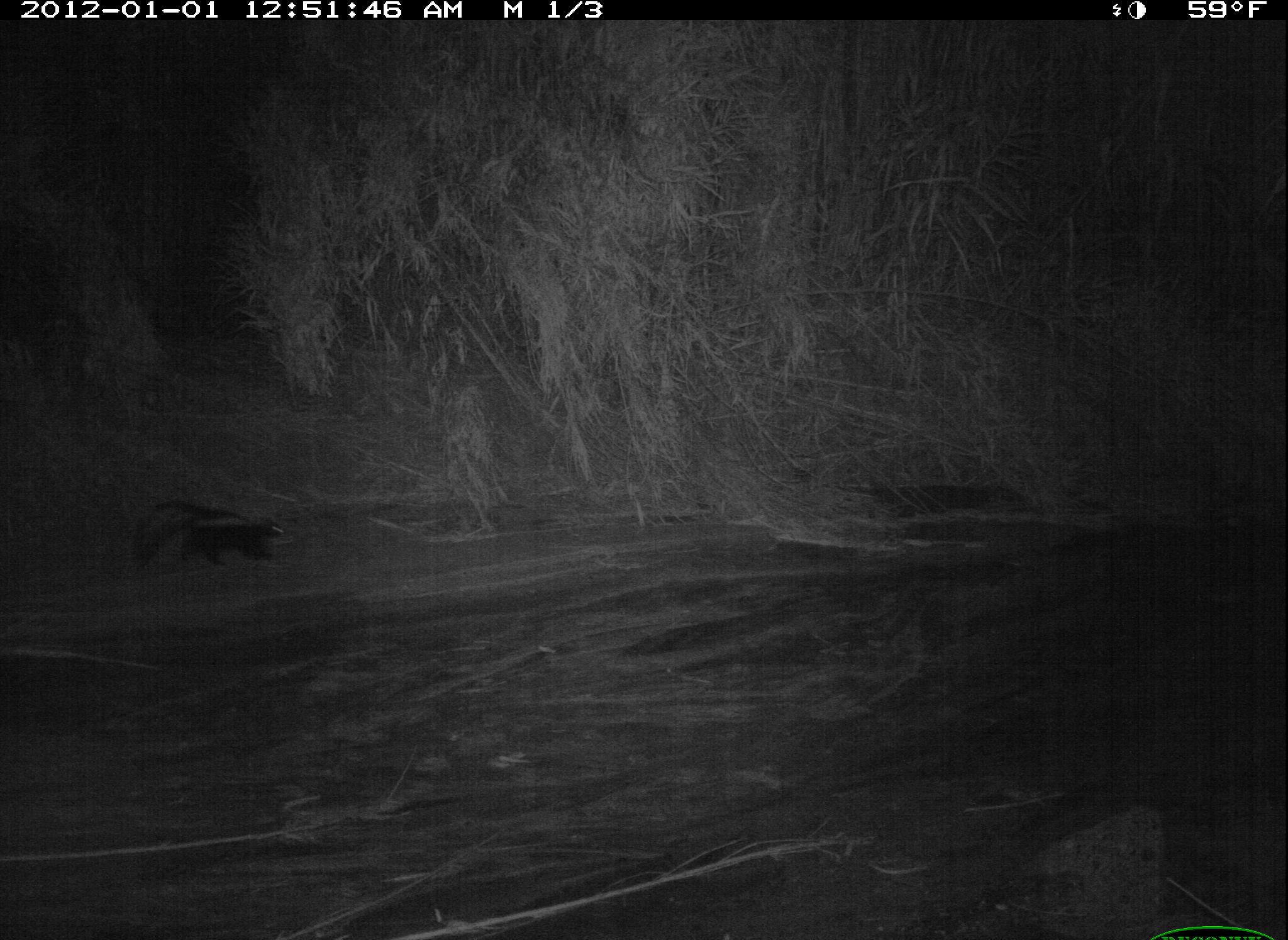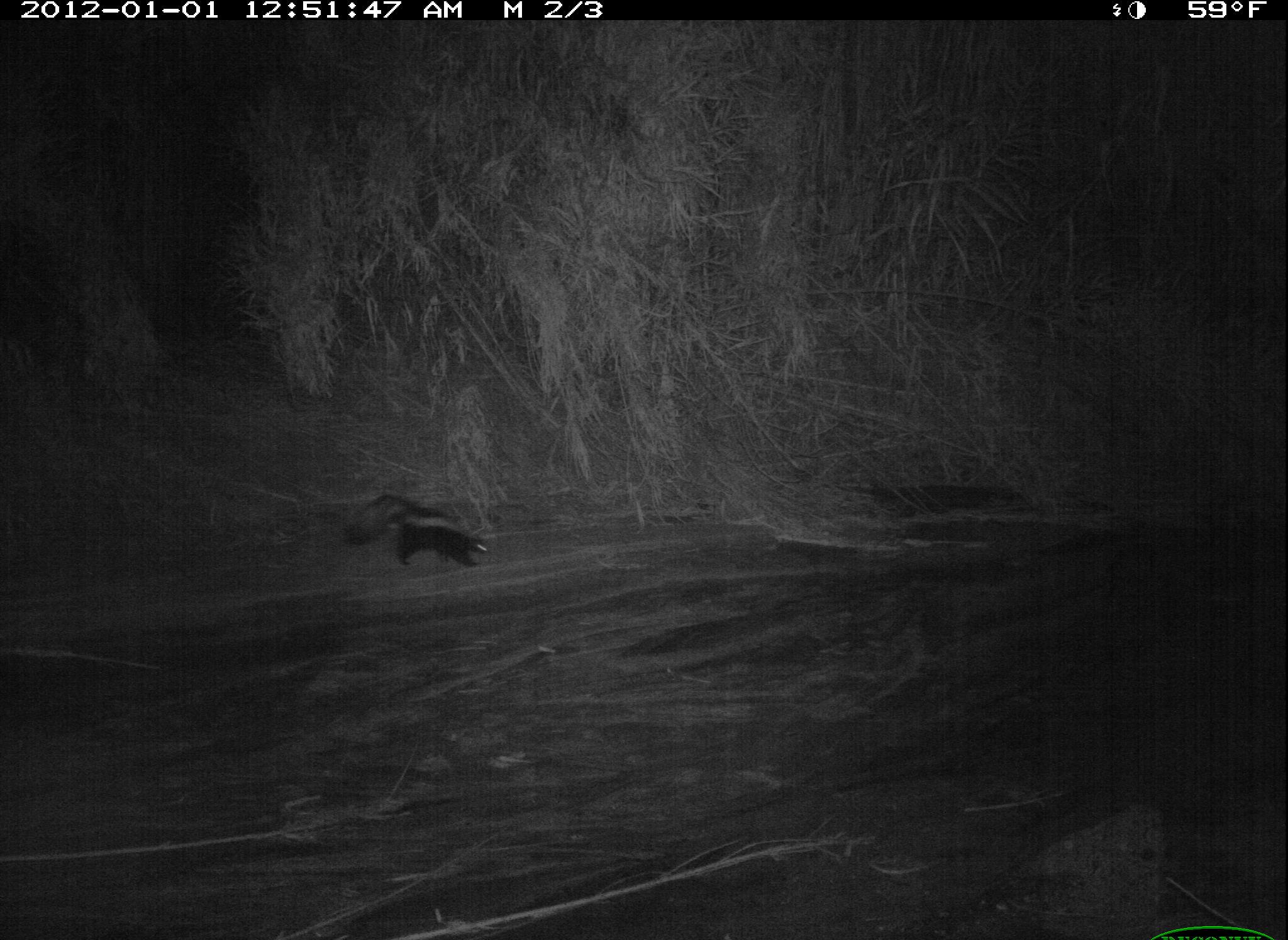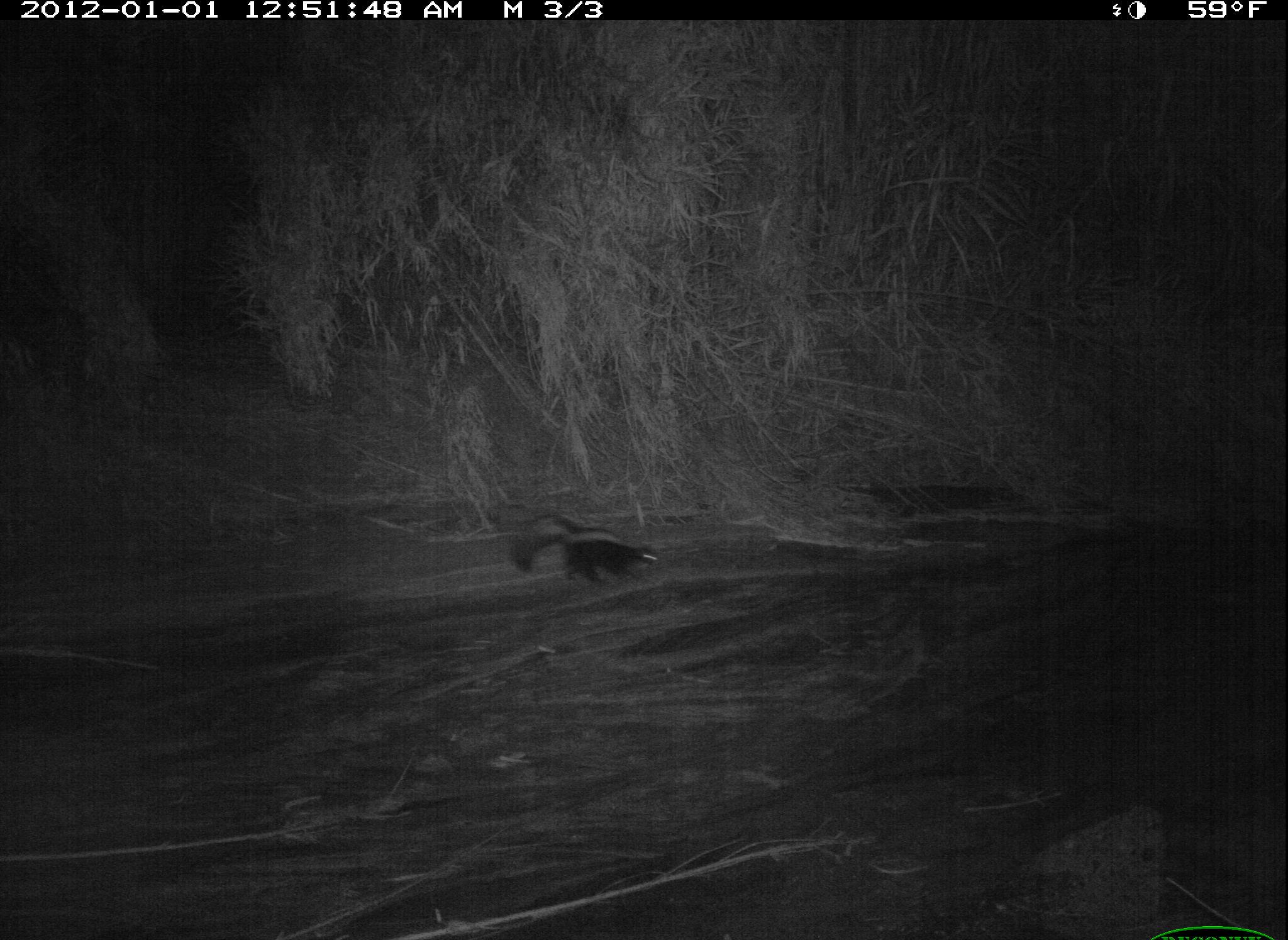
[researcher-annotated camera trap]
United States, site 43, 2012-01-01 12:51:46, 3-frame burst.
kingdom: Animalia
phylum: Chordata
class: Mammalia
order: Carnivora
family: Mephitidae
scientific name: Mephitidae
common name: skunk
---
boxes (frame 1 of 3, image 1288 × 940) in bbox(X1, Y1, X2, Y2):
skunk: bbox(109, 486, 380, 639)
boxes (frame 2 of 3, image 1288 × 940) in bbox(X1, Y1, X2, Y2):
skunk: bbox(341, 485, 504, 583)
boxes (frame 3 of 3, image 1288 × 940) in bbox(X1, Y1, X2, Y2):
skunk: bbox(504, 508, 662, 593)